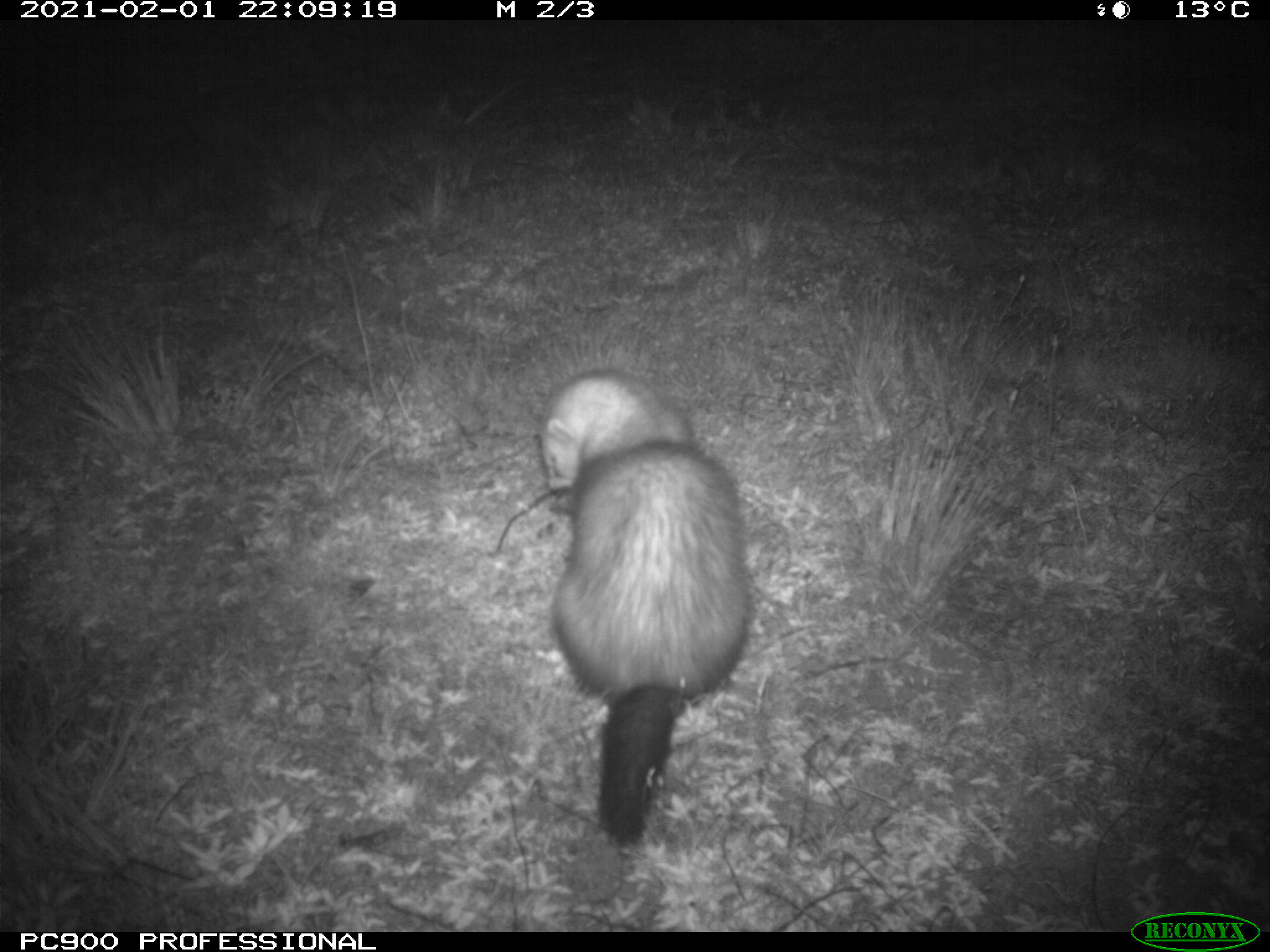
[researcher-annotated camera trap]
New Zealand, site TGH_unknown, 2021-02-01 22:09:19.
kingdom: Animalia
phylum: Chordata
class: Mammalia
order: Carnivora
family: Mustelidae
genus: Mustela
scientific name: Mustela furo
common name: ferret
Ferret (Mustela furo).